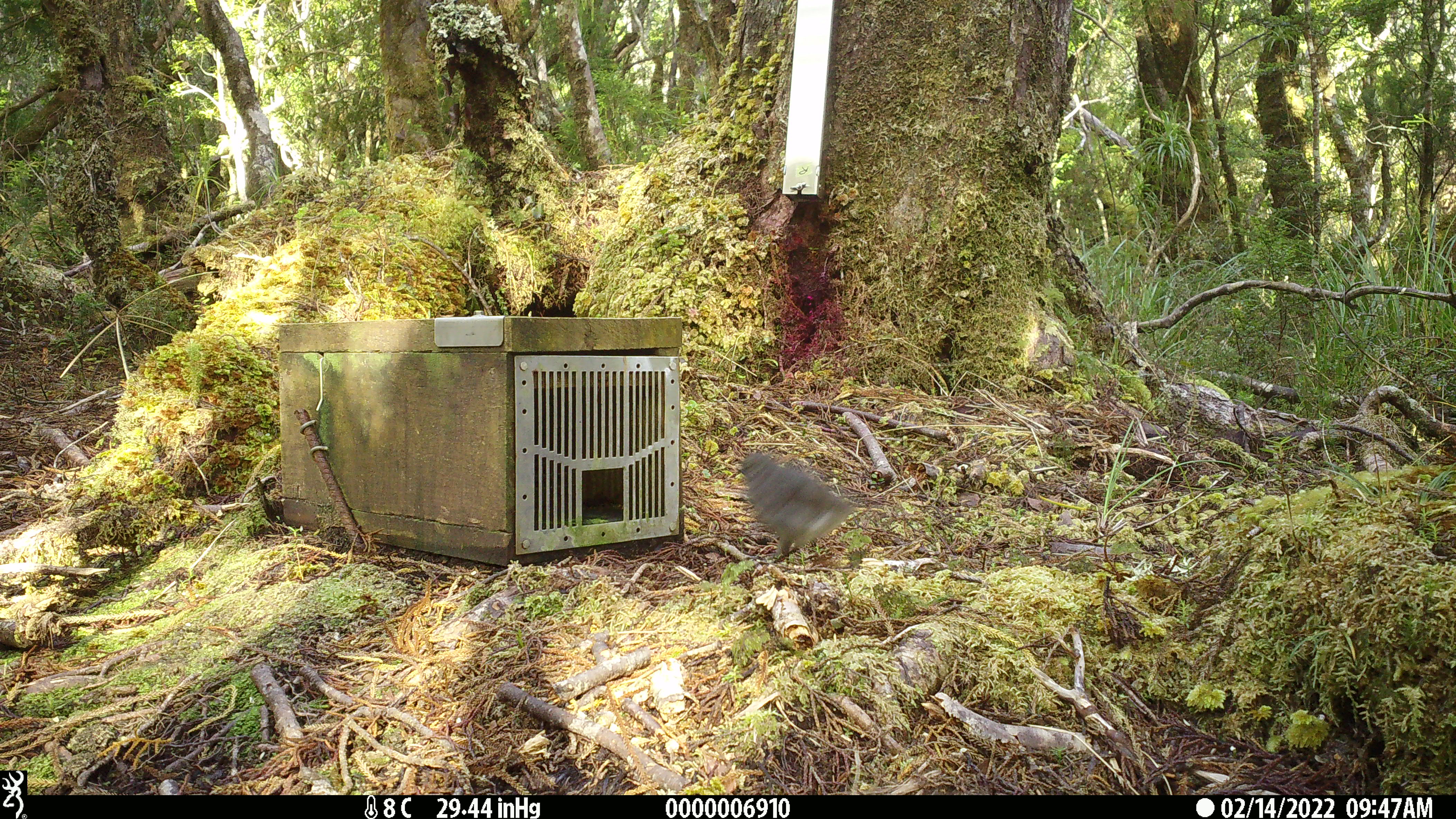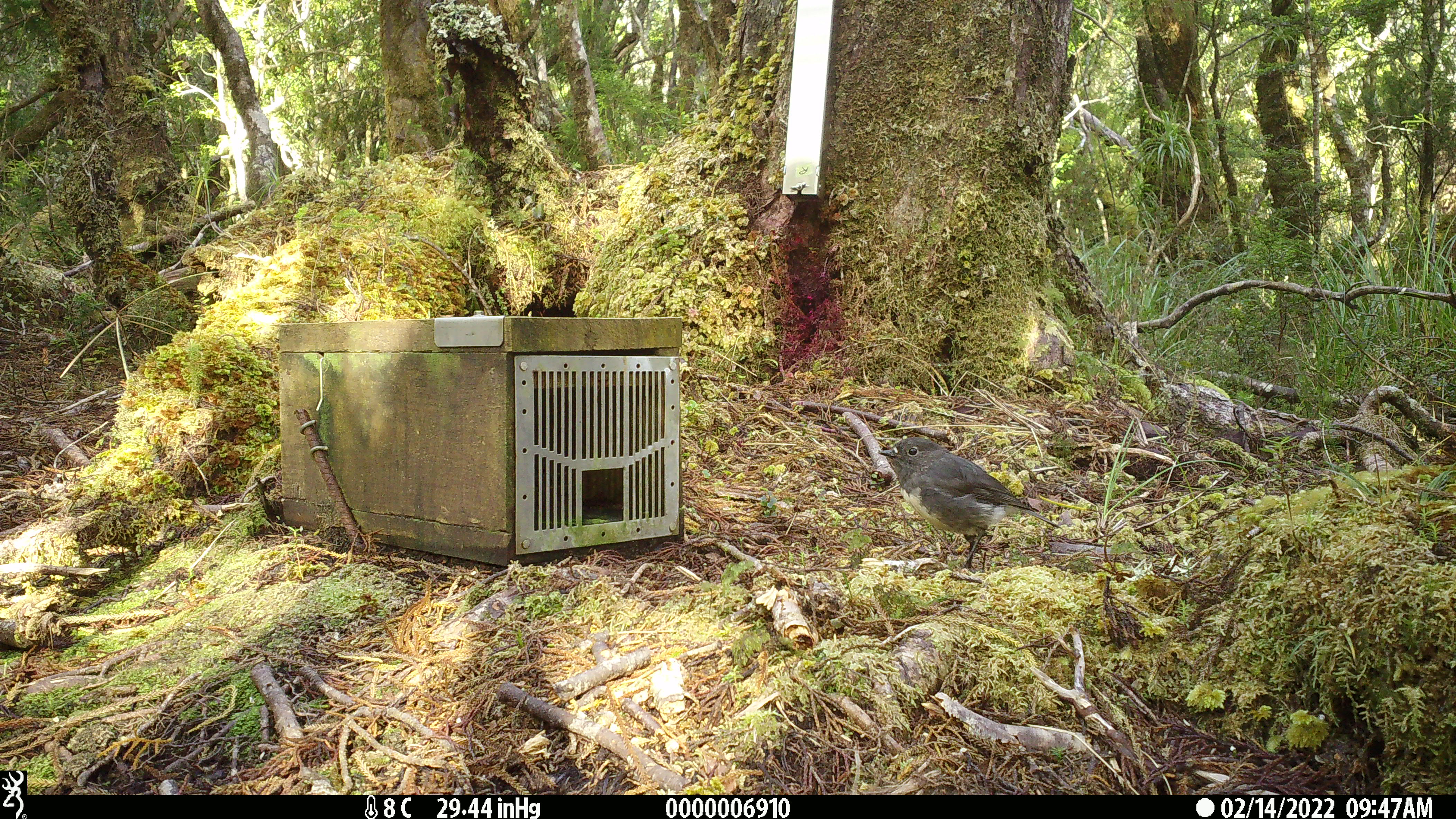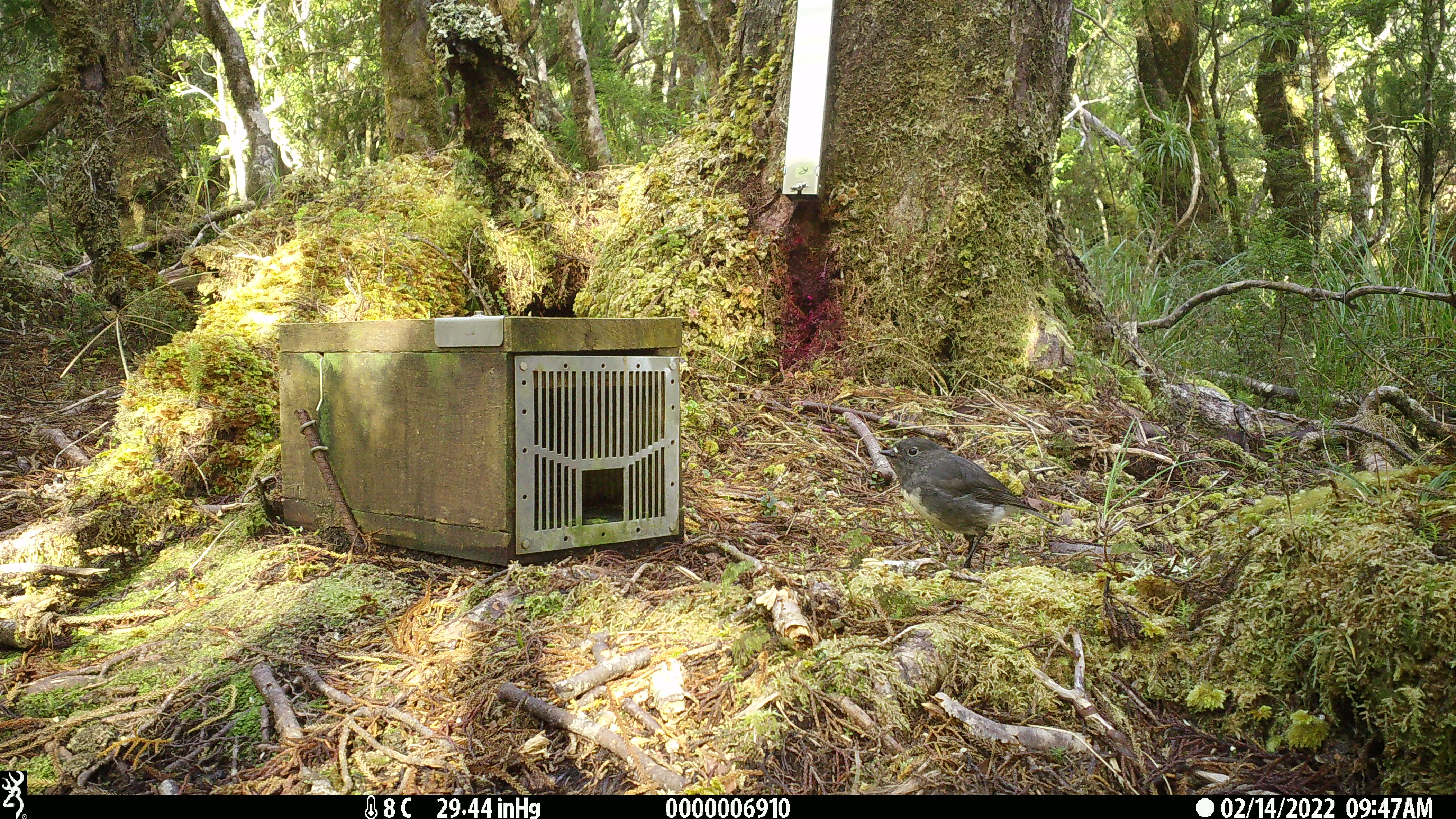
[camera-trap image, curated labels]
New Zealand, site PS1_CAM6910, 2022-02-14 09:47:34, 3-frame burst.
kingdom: Animalia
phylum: Chordata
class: Aves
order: Passeriformes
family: Petroicidae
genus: Petroica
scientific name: Petroica australis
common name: new zealand robin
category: robin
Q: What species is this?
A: Robin (new zealand robin) (Petroica australis).